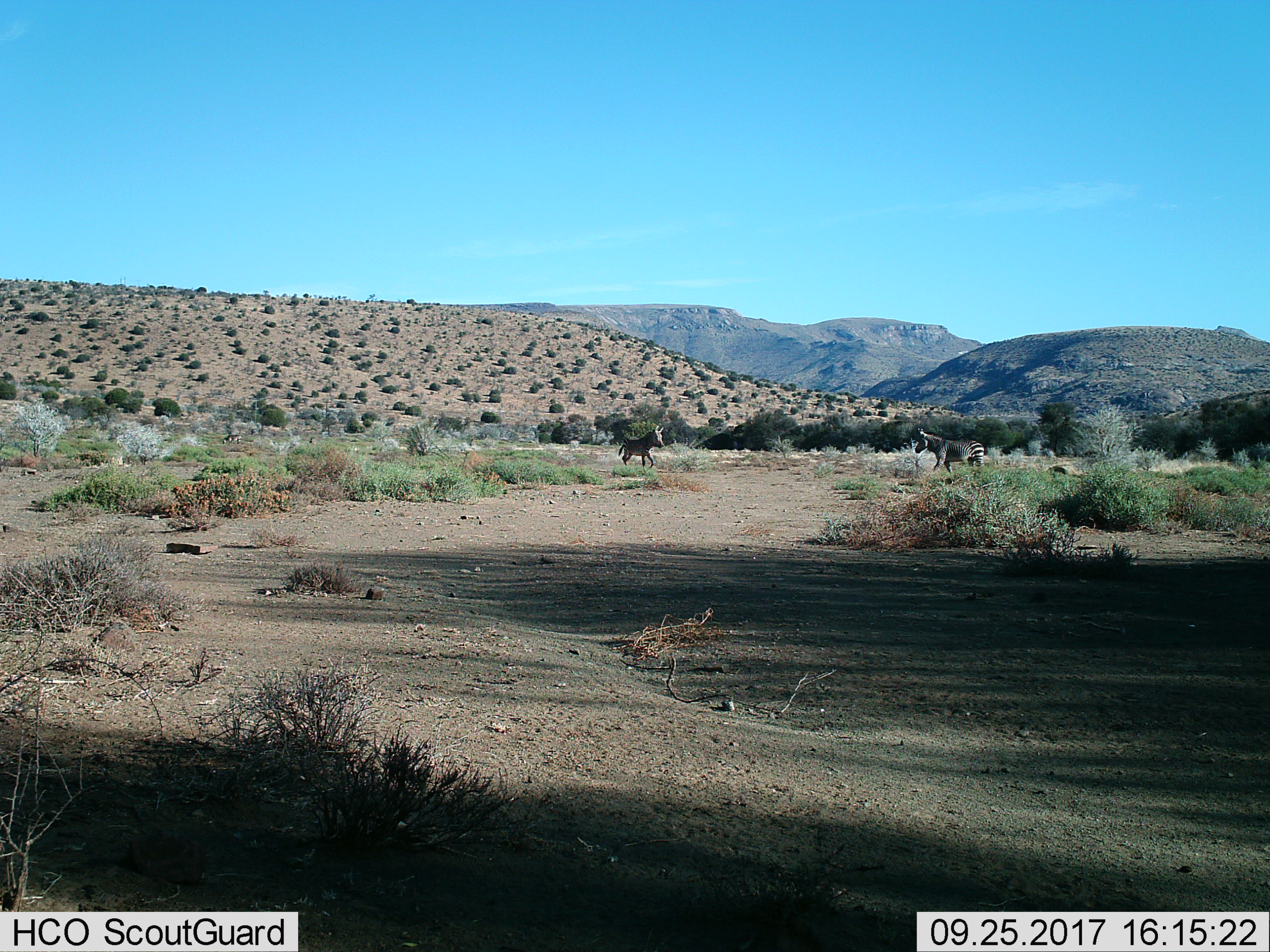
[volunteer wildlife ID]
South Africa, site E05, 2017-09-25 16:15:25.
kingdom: Animalia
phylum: Chordata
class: Mammalia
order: Perissodactyla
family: Equidae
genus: Equus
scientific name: Equus zebra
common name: mountain zebra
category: zebramountain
Zebramountain (mountain zebra) (Equus zebra), count 2. Behavior (volunteer vote fractions): standing 33%, resting 0%, moving 56%, interacting 22%. Young present (vote fraction): 0%. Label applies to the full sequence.